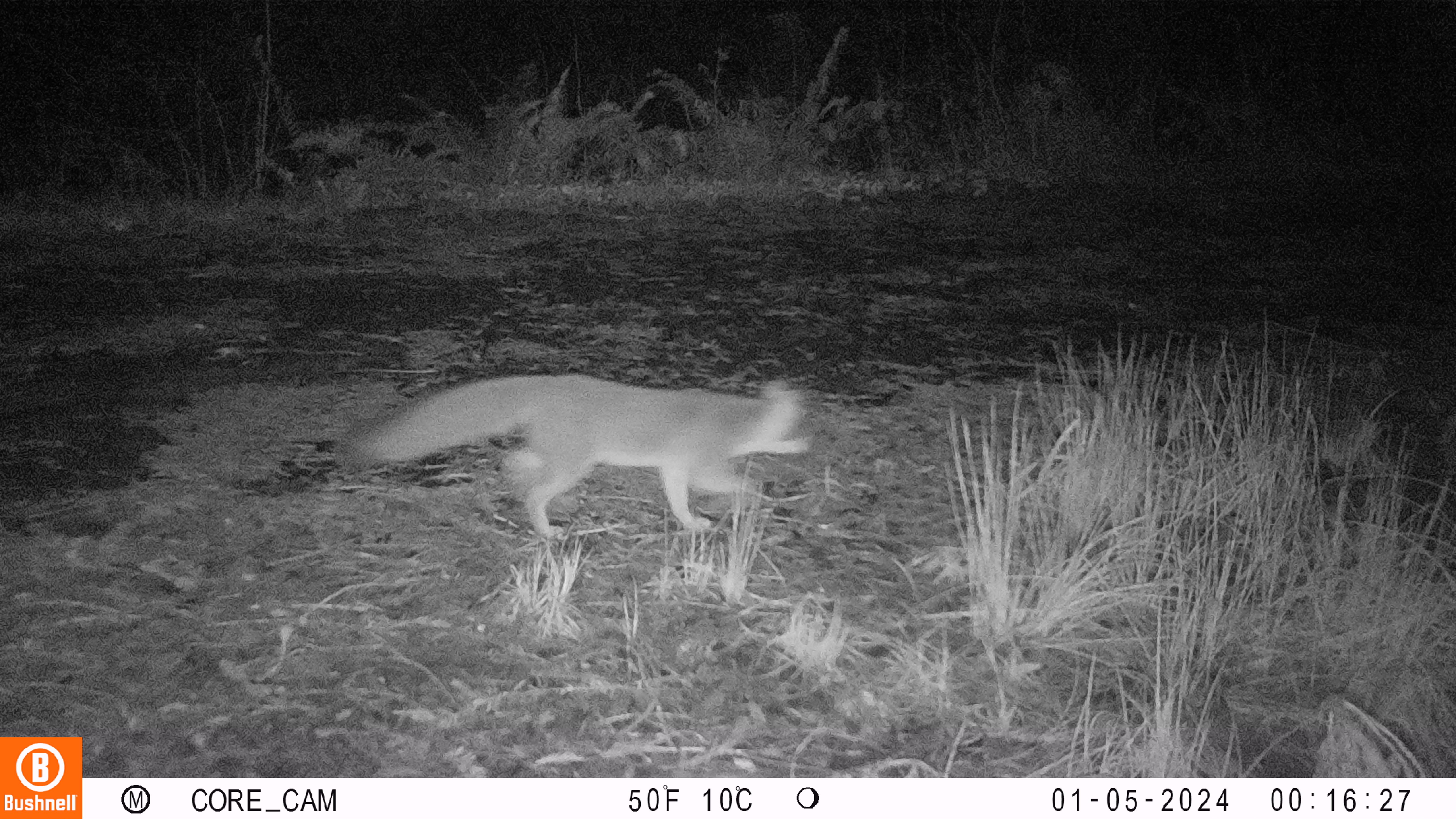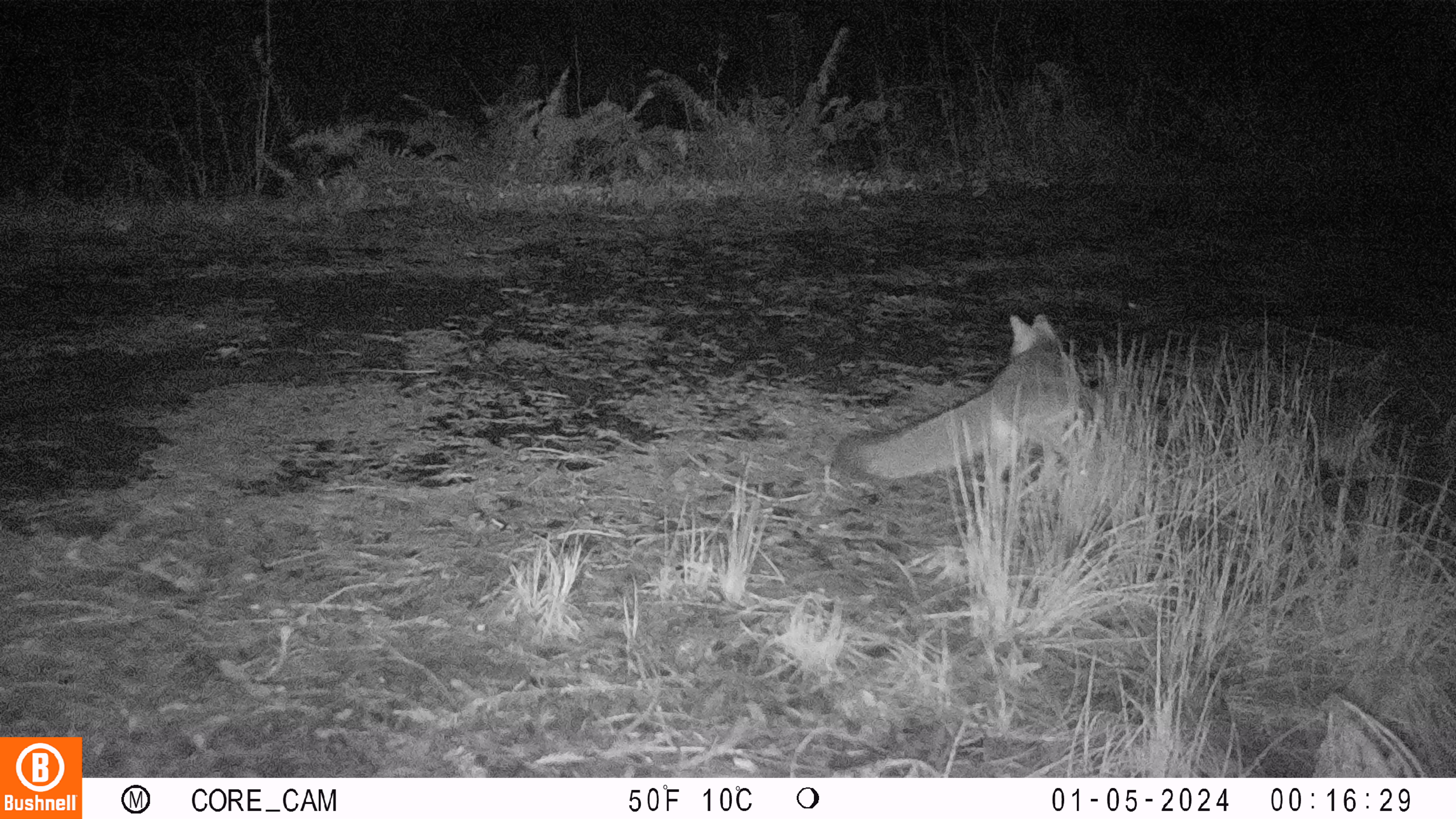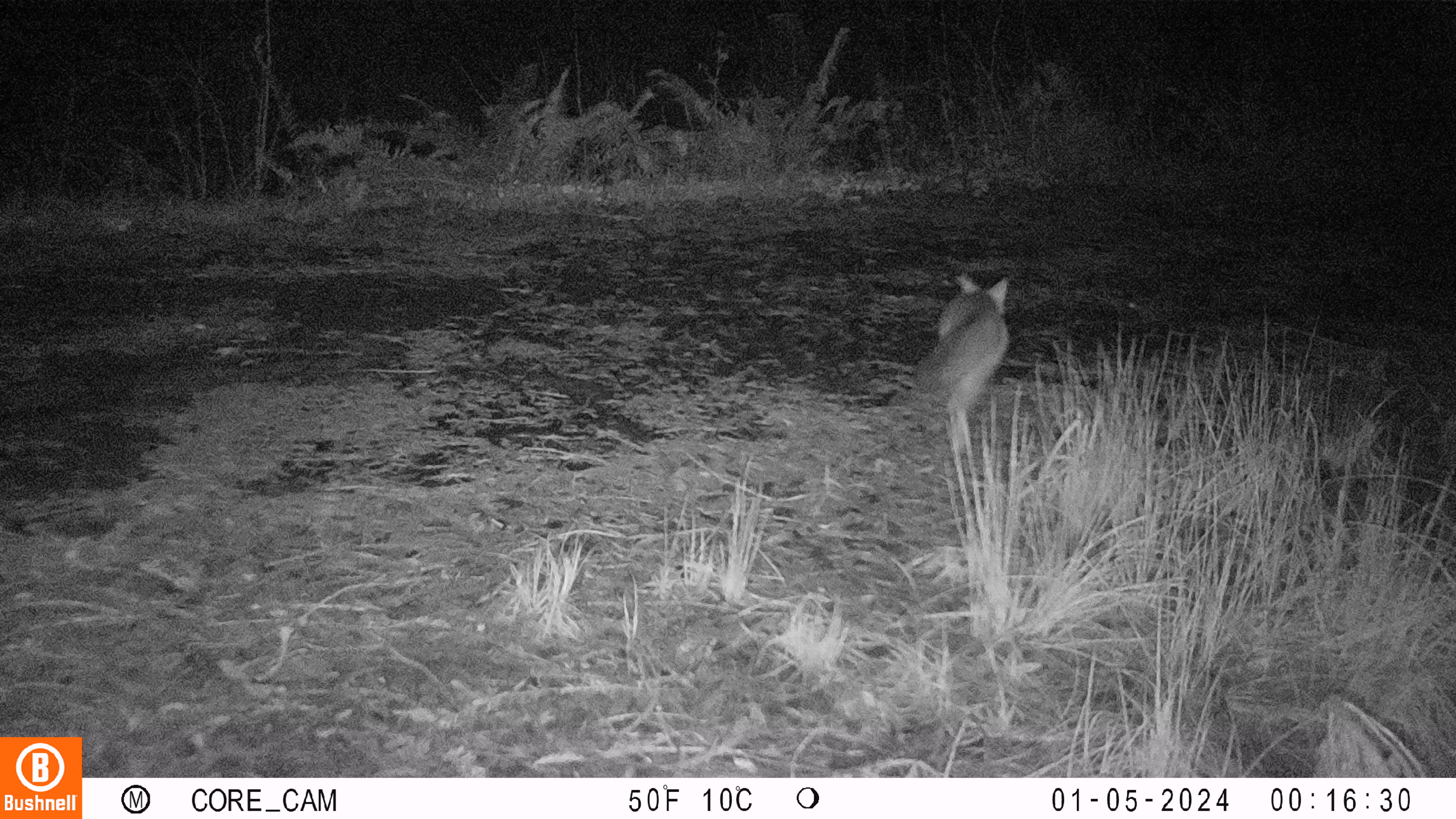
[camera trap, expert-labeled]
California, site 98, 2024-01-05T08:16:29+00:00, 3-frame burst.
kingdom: Animalia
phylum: Chordata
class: Mammalia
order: Carnivora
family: Canidae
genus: Urocyon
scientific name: Urocyon cinereoargenteus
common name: gray fox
Gray fox (Urocyon cinereoargenteus).